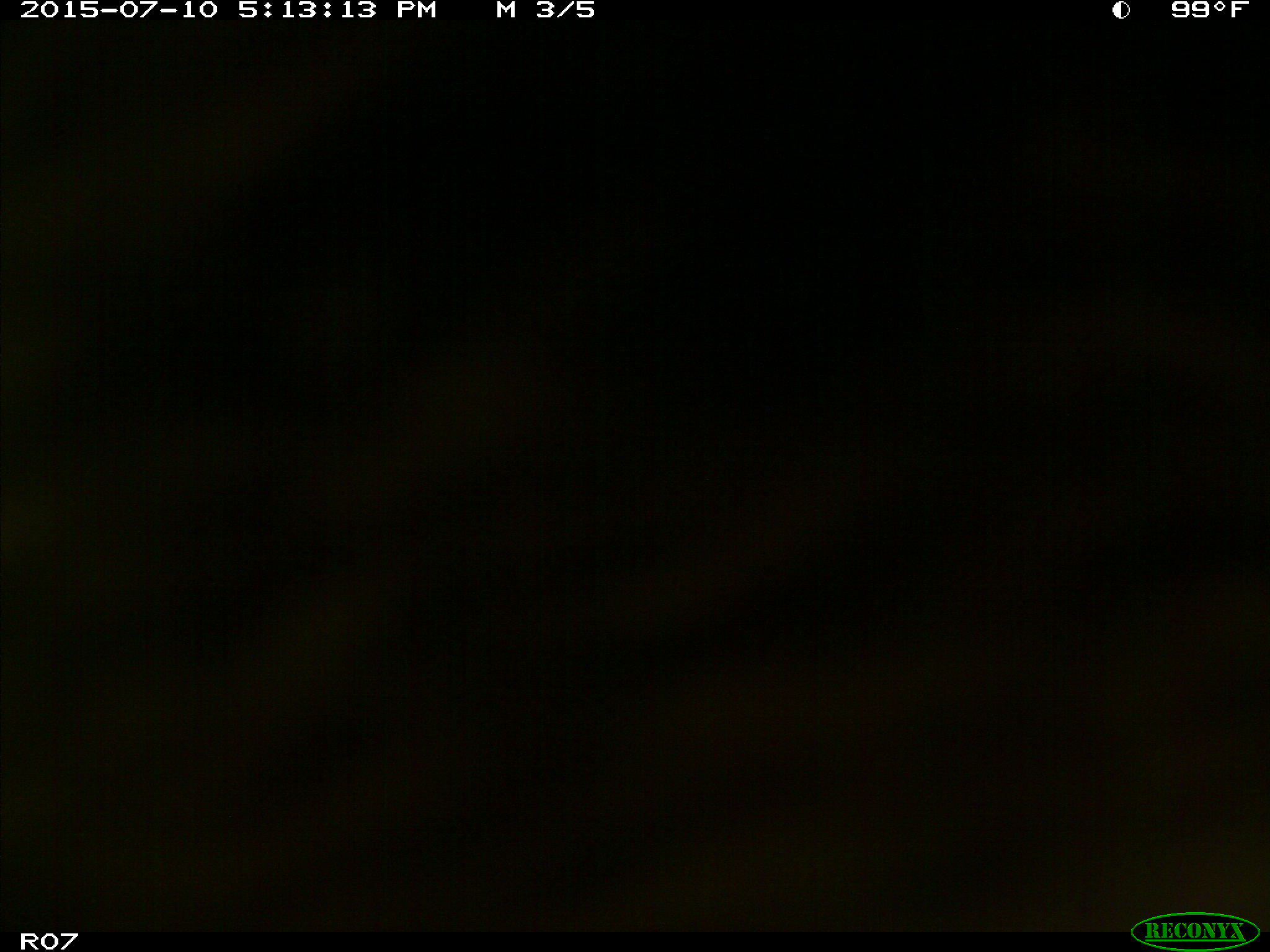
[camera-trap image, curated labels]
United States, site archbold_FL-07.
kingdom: Animalia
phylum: Chordata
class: Mammalia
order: Artiodactyla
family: Bovidae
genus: Bos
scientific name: Bos taurus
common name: domestic cow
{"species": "Bos taurus (domestic cow)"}